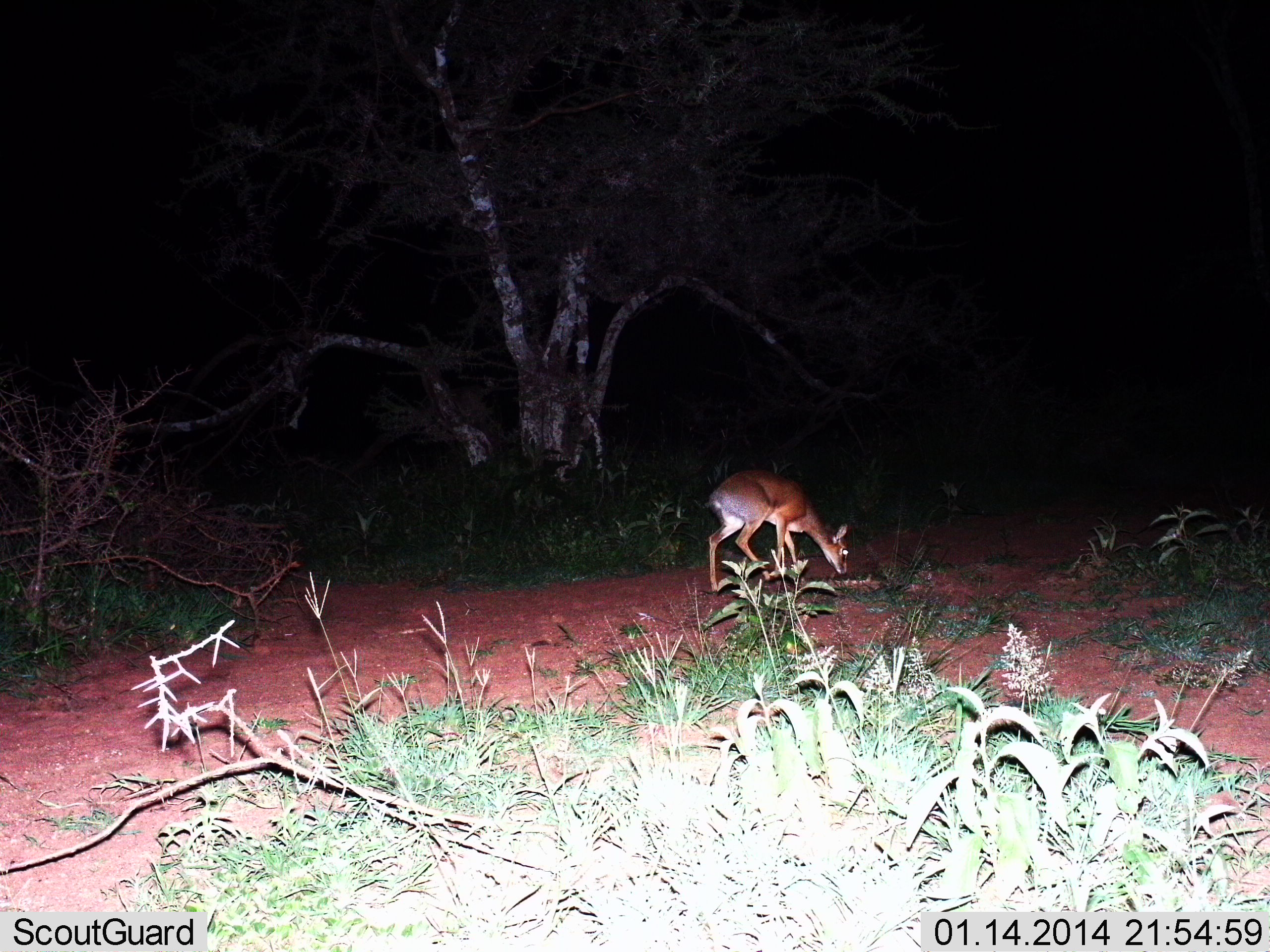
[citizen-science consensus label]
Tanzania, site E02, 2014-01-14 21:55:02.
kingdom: Animalia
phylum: Chordata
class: Mammalia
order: Artiodactyla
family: Bovidae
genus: Cephalophus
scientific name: Cephalophus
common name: duiker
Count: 1.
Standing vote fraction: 0%.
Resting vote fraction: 0%.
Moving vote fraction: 22%.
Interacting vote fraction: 0%.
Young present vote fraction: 0%.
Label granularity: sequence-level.